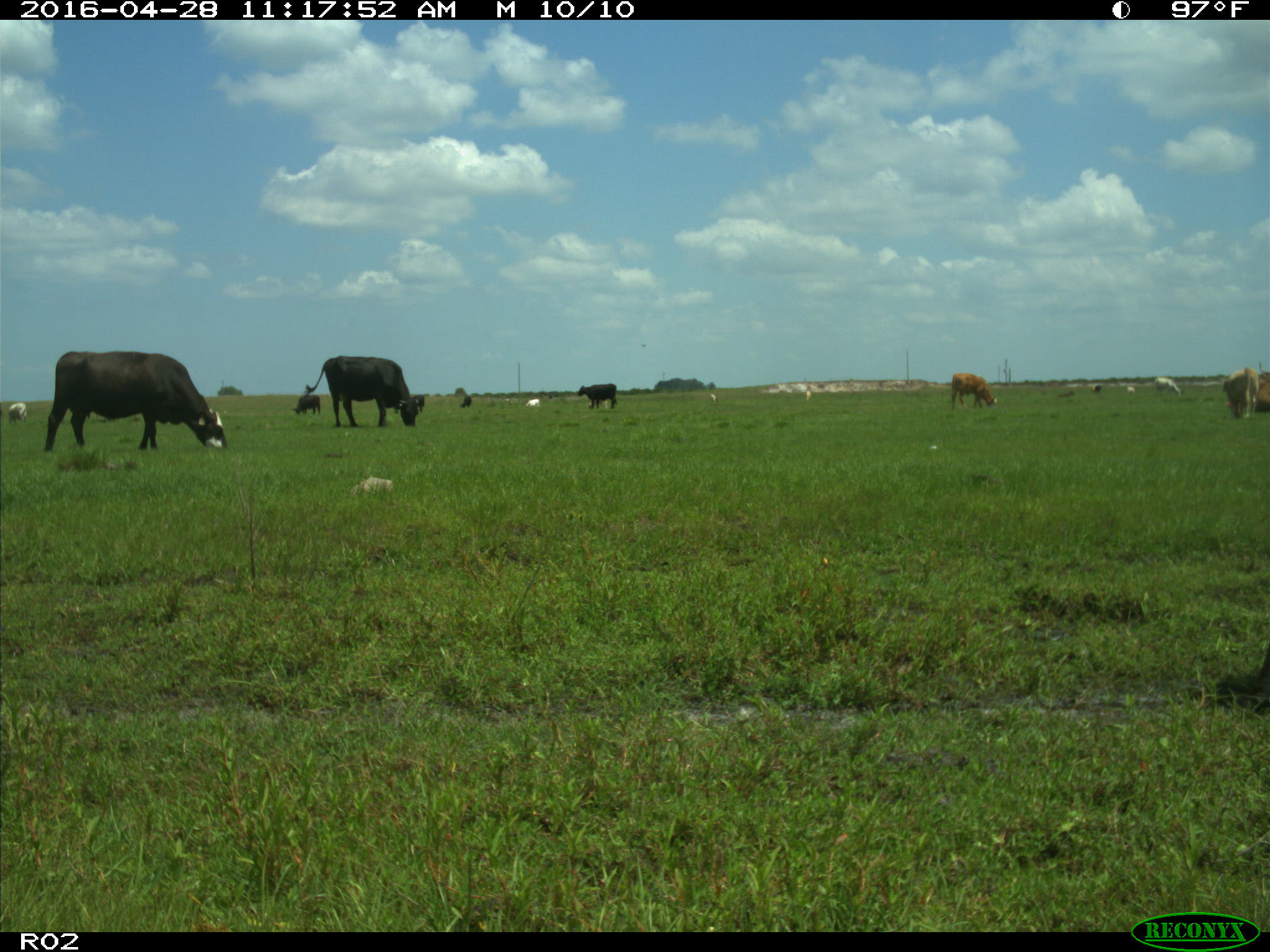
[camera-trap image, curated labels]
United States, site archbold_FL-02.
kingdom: Animalia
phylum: Chordata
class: Mammalia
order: Artiodactyla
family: Bovidae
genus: Bos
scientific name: Bos taurus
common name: domestic cow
Bos taurus (domestic cow).